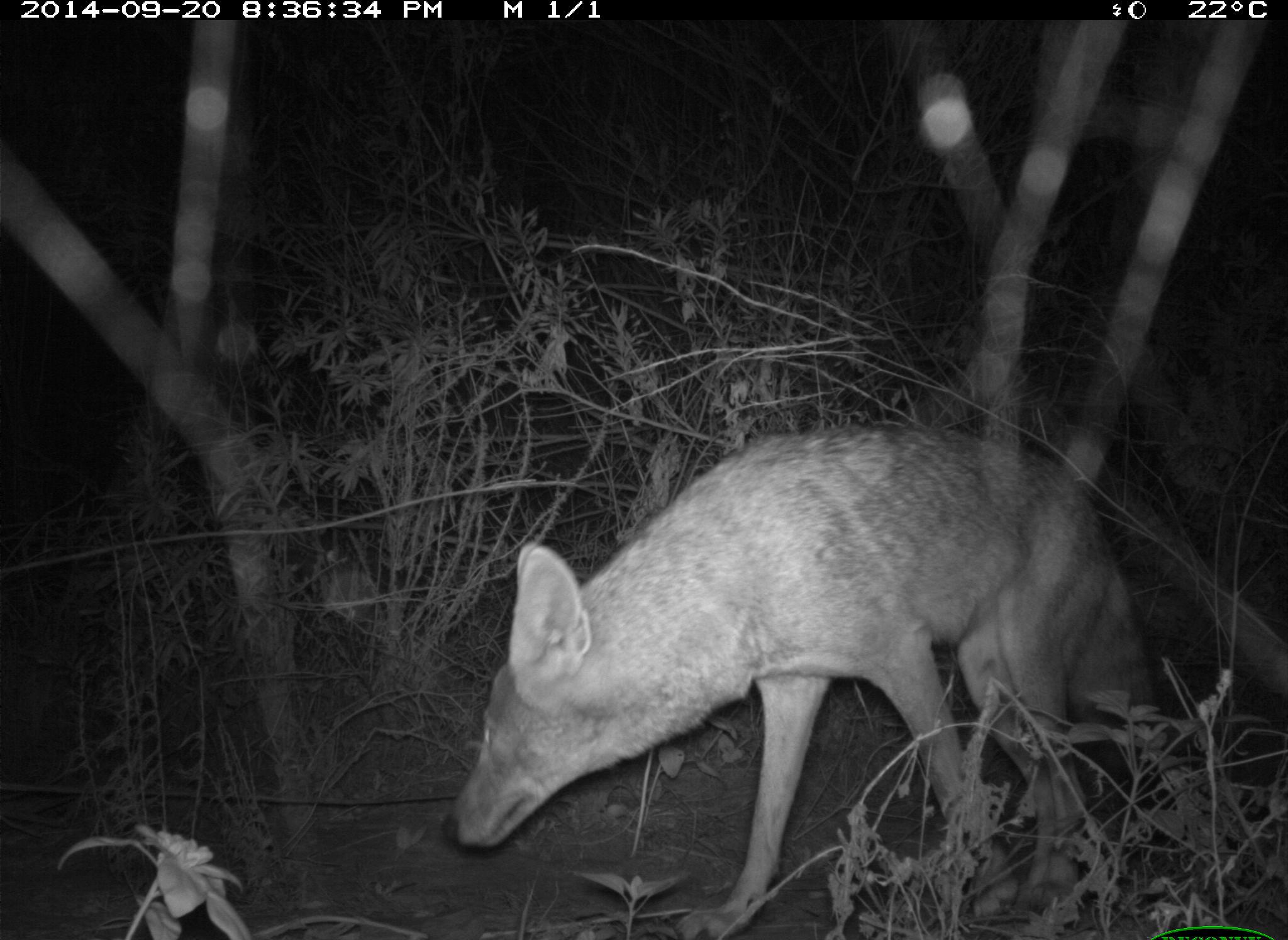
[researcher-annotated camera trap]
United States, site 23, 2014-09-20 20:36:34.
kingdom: Animalia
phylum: Chordata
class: Mammalia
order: Carnivora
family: Canidae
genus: Canis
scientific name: Canis latrans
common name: coyote